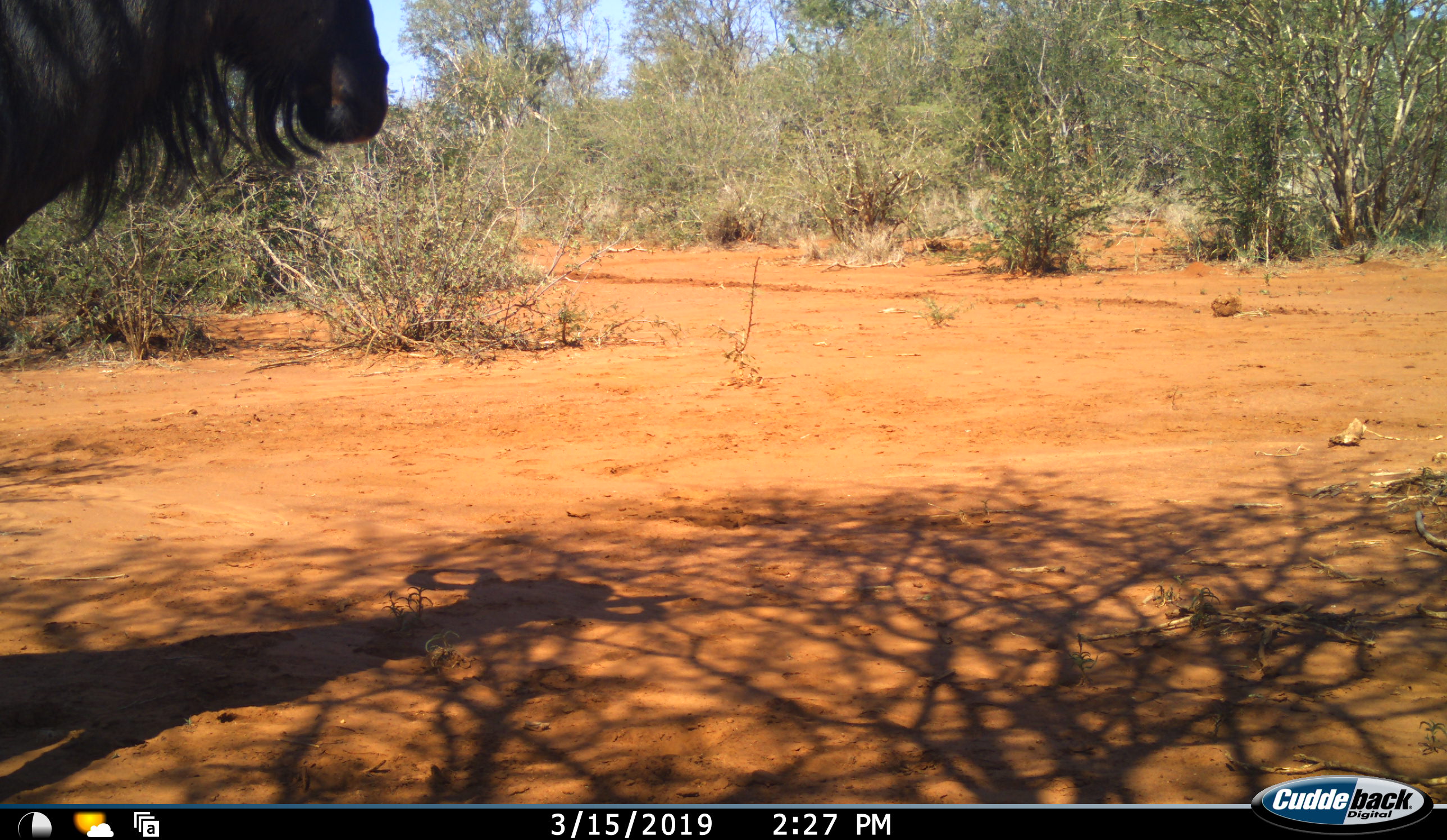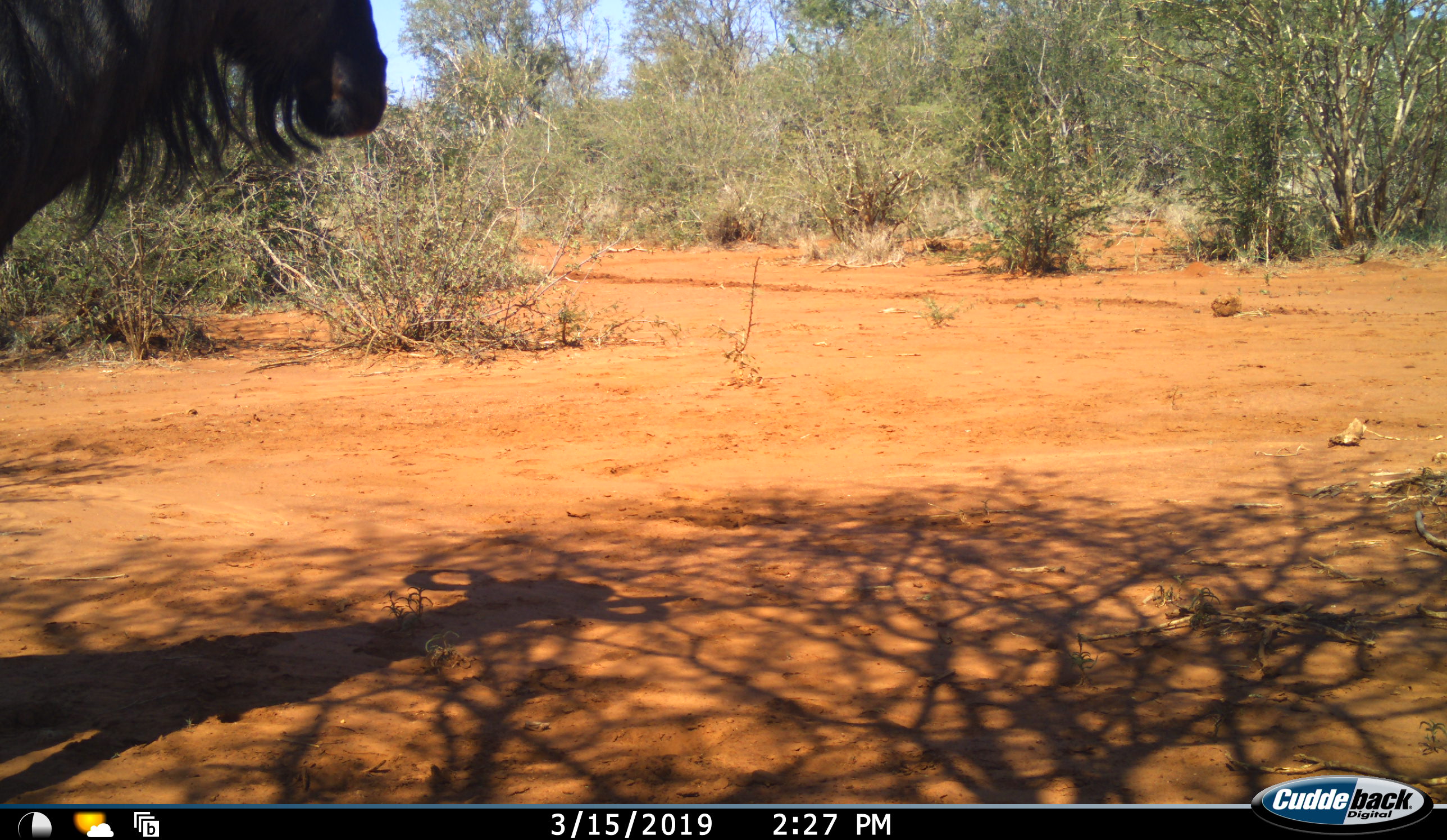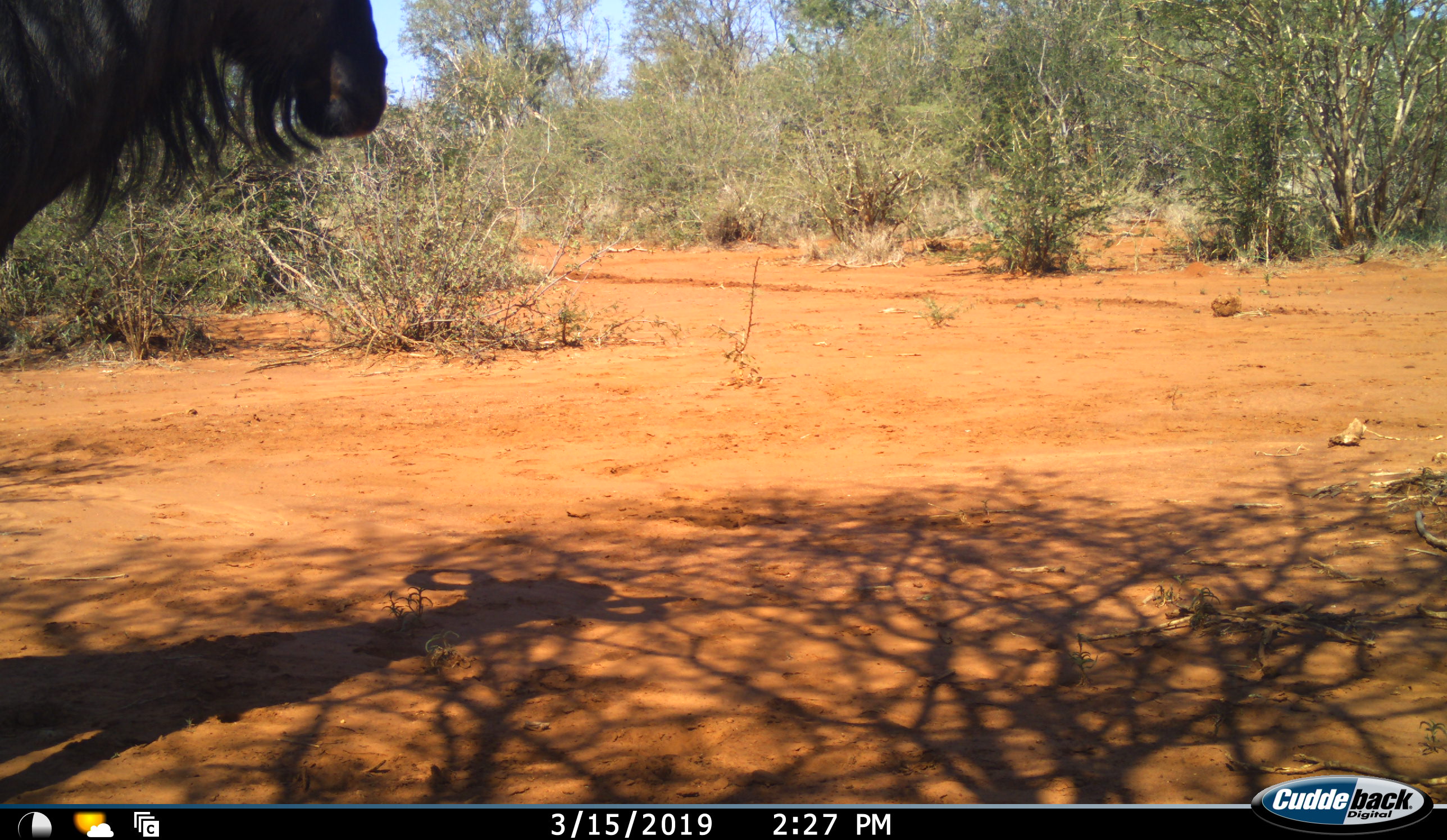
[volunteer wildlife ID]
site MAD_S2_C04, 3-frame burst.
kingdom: Animalia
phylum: Chordata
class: Mammalia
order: Artiodactyla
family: Bovidae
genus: Connochaetes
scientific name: Connochaetes taurinus taurinus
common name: blue wildebeest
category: wildebeestblue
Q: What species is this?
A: Wildebeestblue (blue wildebeest) (Connochaetes taurinus taurinus).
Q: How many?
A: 1.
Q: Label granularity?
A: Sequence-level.